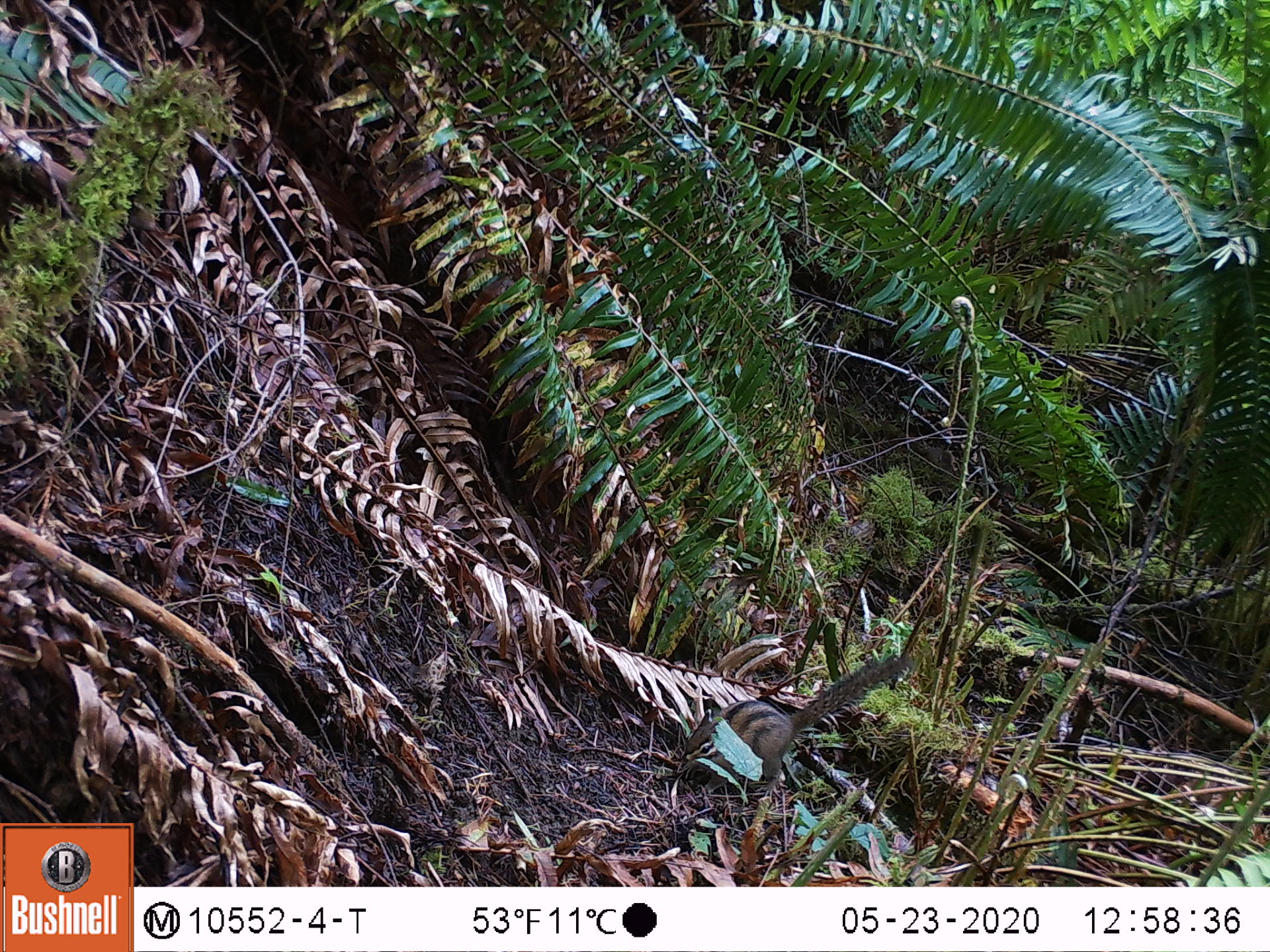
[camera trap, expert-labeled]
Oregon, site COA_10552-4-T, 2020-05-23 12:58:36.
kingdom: Animalia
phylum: Chordata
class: Mammalia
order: Rodentia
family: Sciuridae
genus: Neotamias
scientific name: Neotamias townsendii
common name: townsend's chipmunk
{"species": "townsend's chipmunk (Neotamias townsendii)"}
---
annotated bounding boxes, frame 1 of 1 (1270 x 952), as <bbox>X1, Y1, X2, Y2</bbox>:
townsend's chipmunk: <bbox>677, 649, 914, 804</bbox>